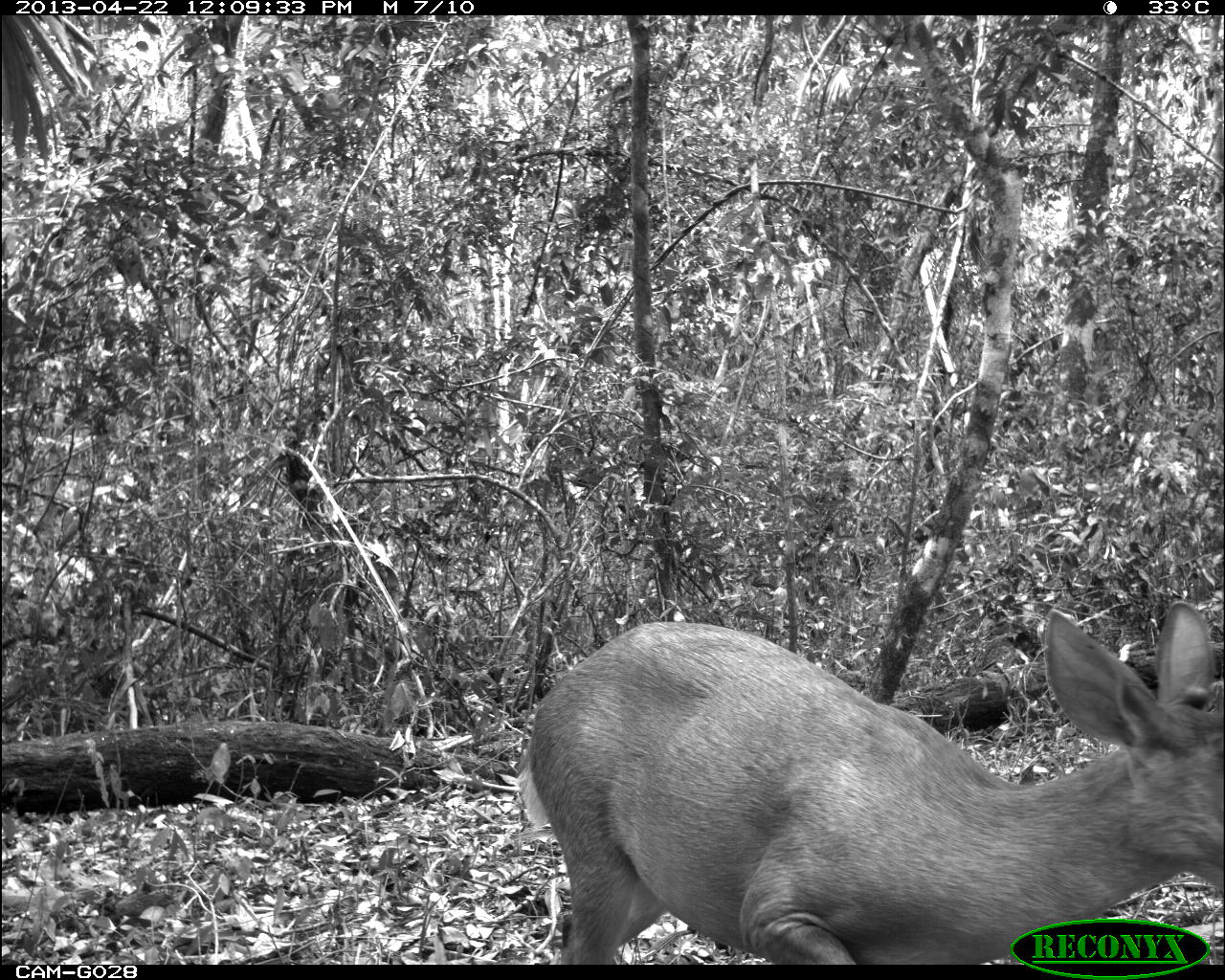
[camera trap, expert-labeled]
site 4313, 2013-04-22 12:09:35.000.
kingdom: Animalia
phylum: Chordata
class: Mammalia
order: Artiodactyla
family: Cervidae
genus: Odocoileus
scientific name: Odocoileus pandora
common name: yucatán brown brocket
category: mazama pandora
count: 1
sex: female